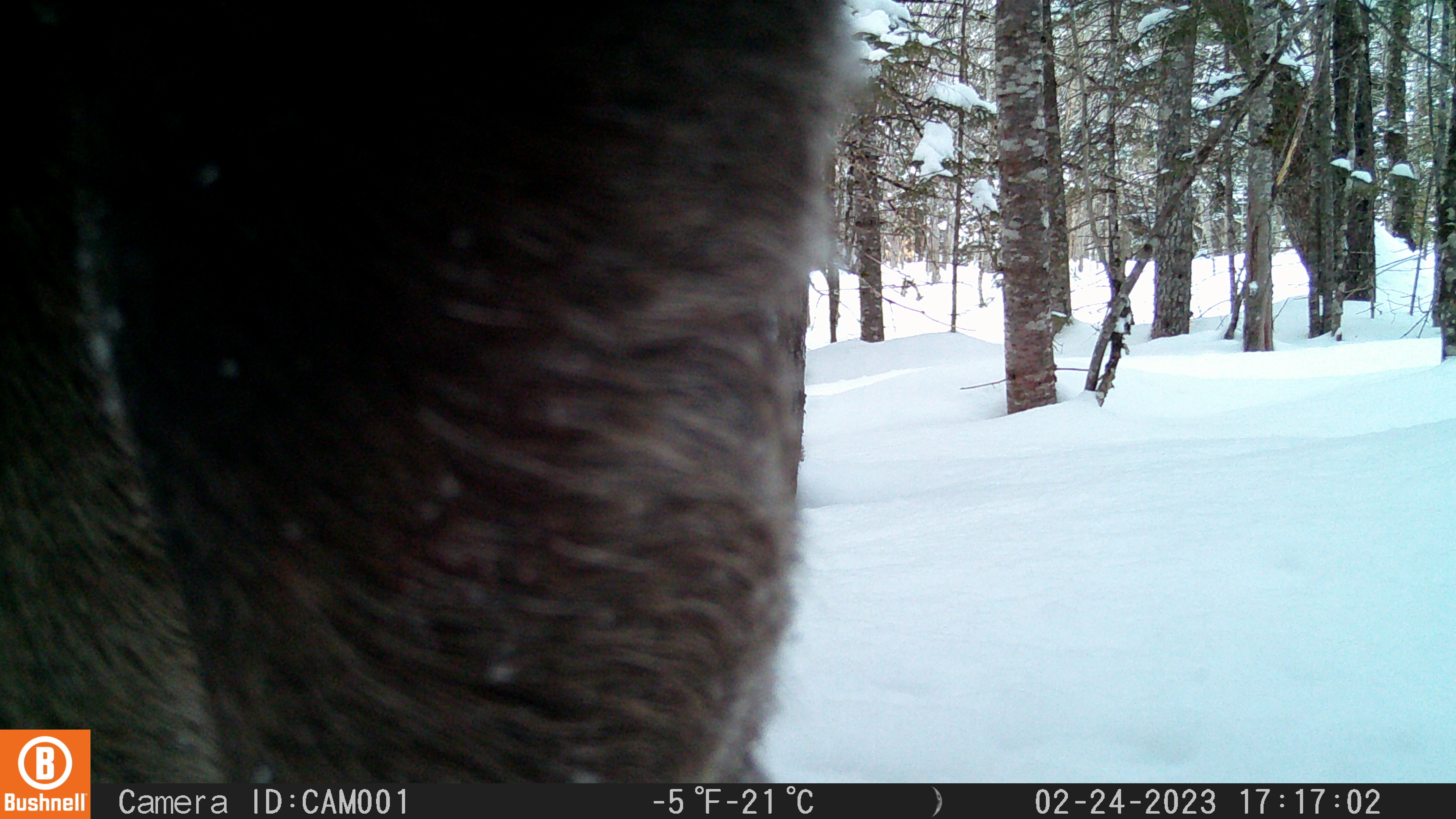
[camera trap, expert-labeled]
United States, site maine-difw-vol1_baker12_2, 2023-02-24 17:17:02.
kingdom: Animalia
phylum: Chordata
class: Mammalia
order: Artiodactyla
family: Cervidae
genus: Alces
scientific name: Alces alces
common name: moose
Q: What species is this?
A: Moose (Alces alces).